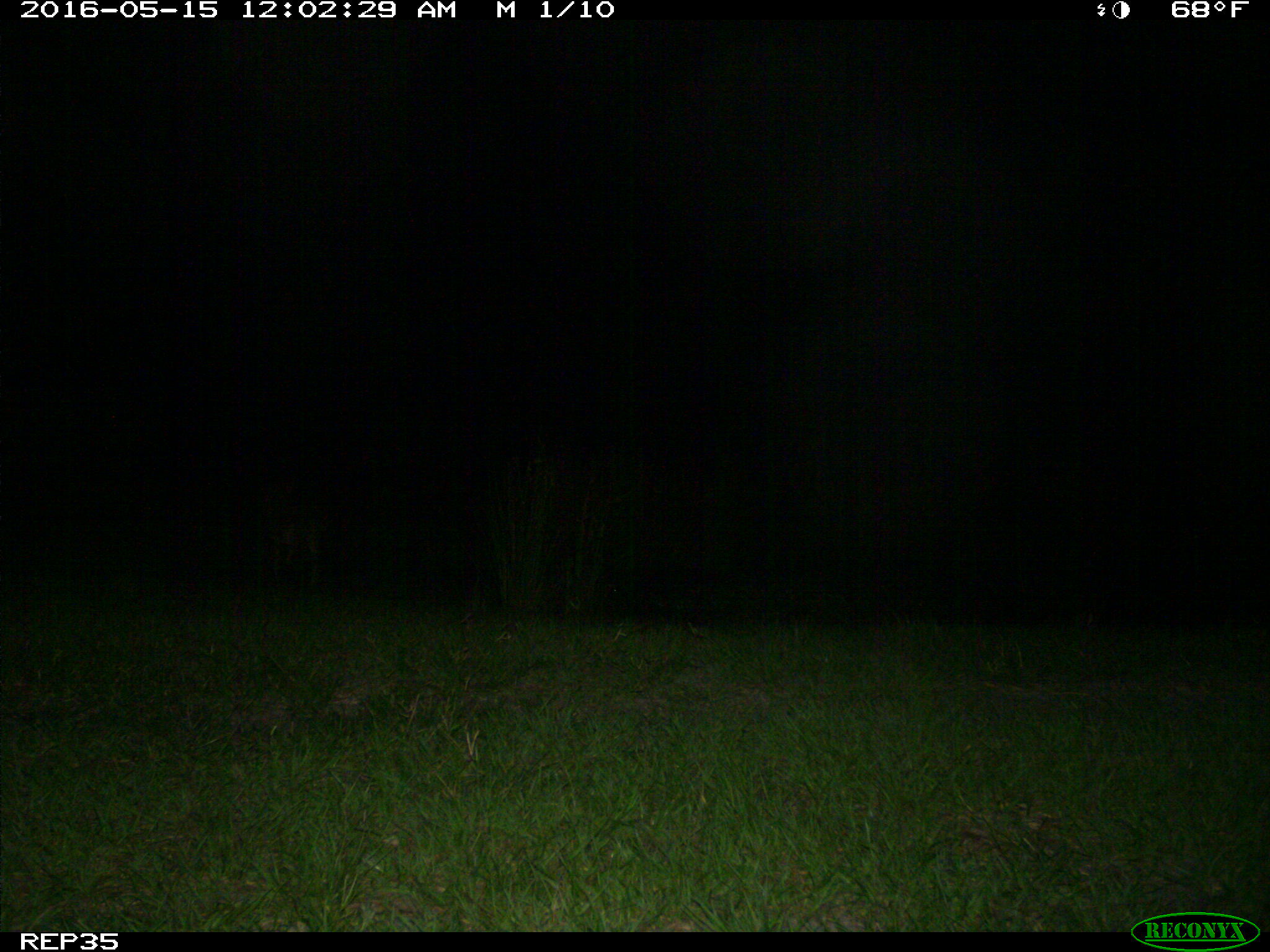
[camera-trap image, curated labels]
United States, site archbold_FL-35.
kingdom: Animalia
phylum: Chordata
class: Mammalia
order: Carnivora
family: Canidae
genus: Canis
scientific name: Canis latrans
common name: coyote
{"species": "Canis latrans (coyote)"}